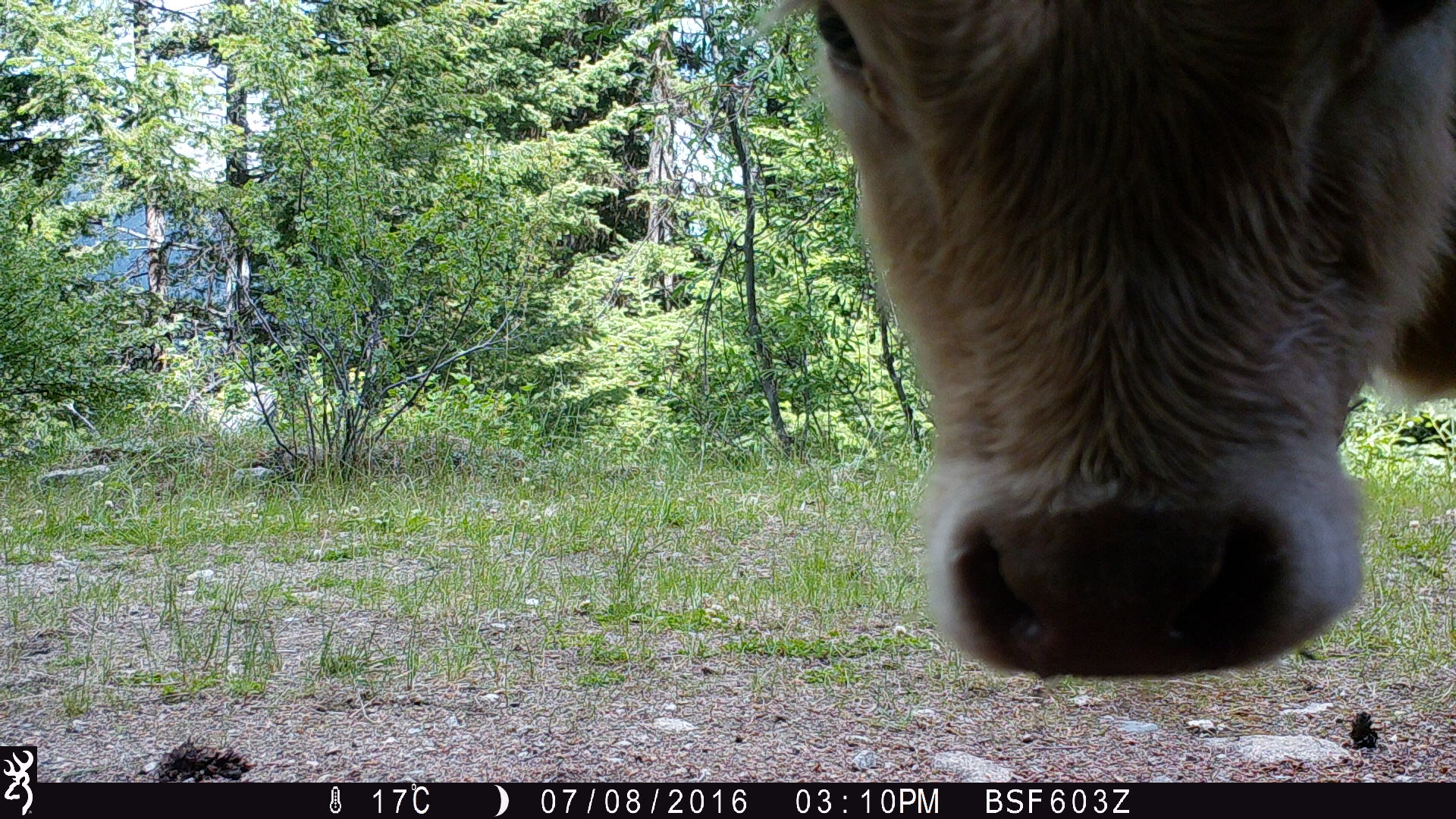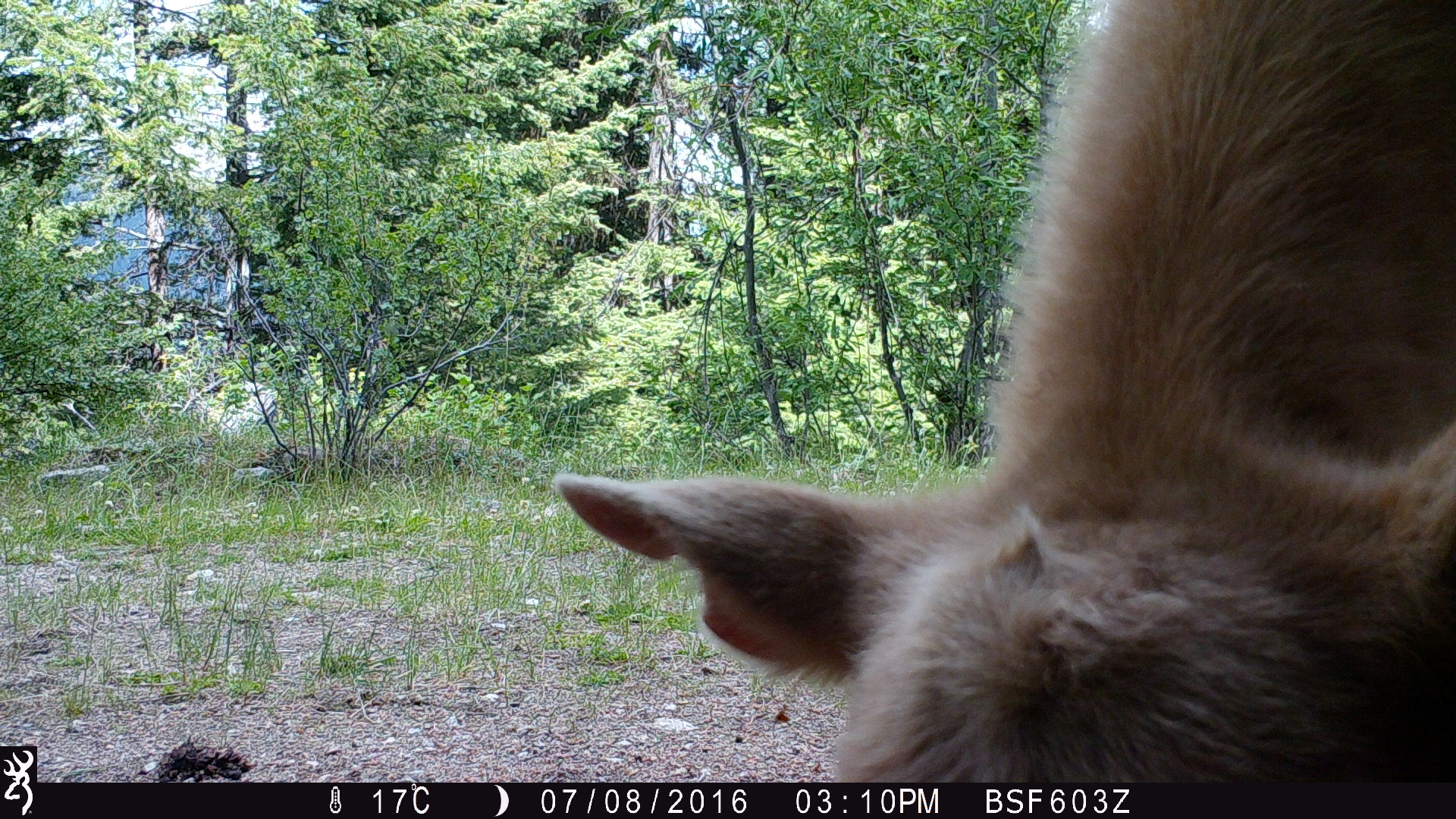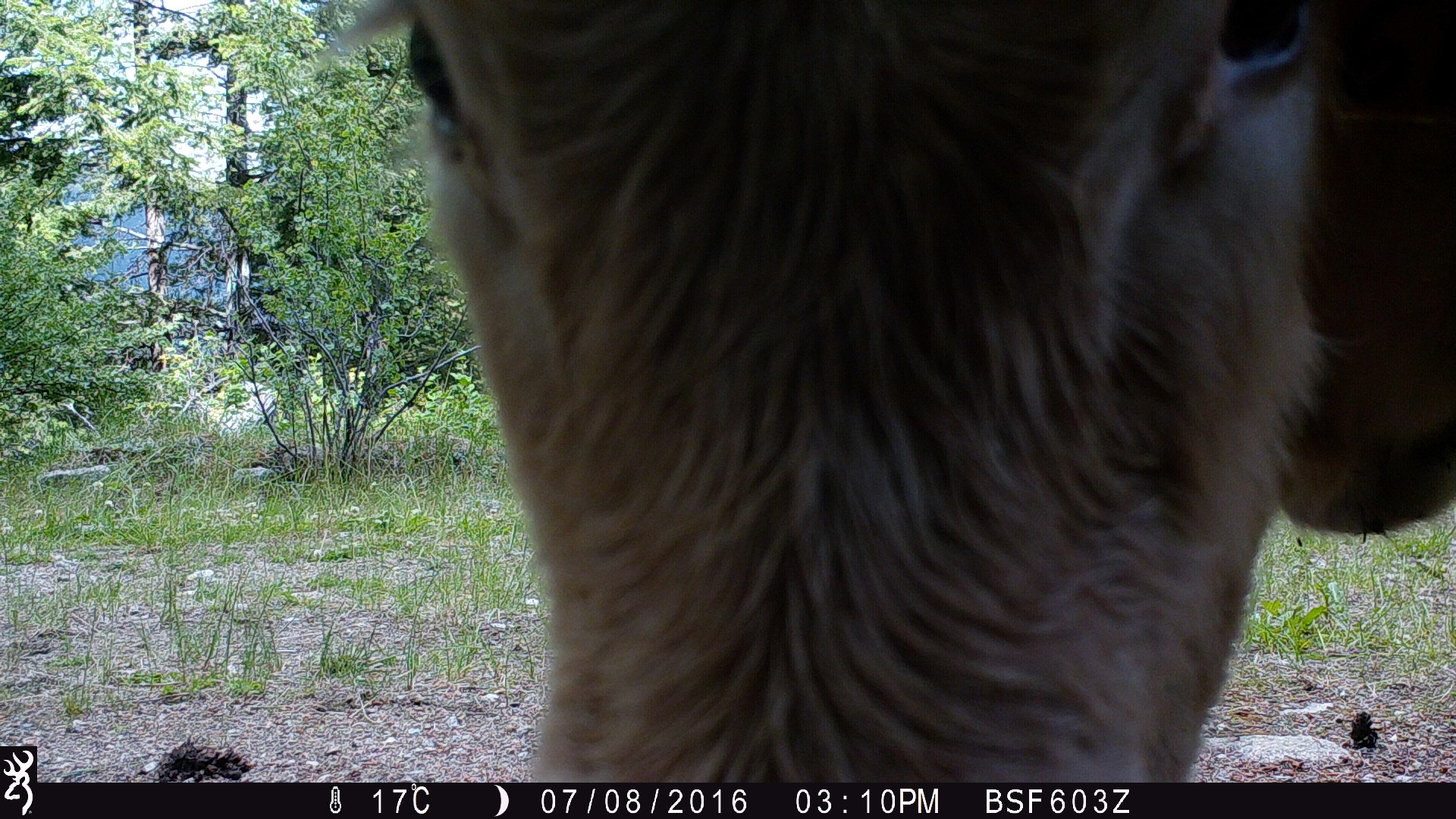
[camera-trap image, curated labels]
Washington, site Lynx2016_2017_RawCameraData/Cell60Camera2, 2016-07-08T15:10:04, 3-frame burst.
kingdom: Animalia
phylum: Chordata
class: Mammalia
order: Artiodactyla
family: Bovidae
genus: Bos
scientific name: Bos taurus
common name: domestic cattle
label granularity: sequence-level